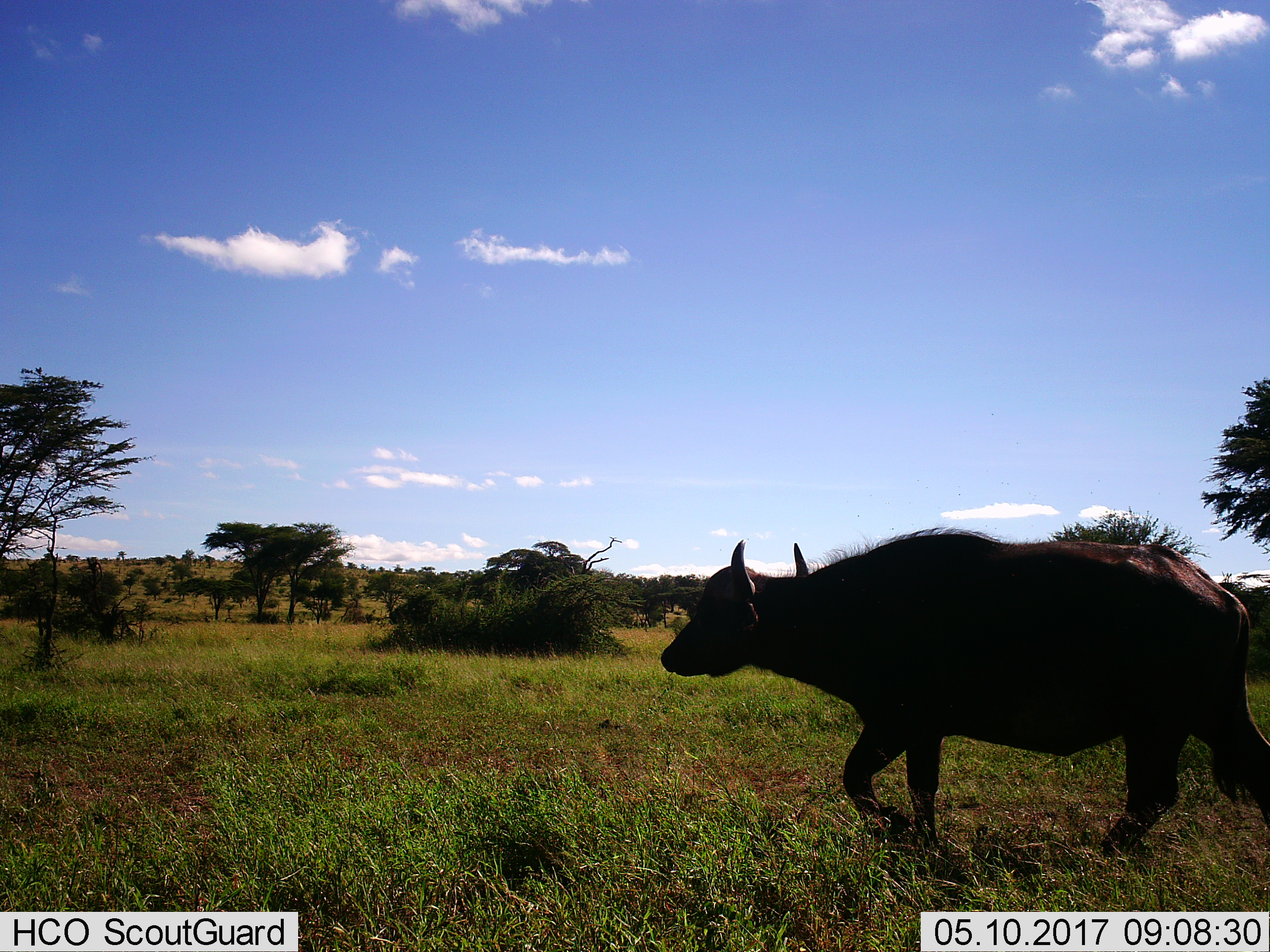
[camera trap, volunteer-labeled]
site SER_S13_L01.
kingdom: Animalia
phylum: Chordata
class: Mammalia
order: Artiodactyla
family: Bovidae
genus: Syncerus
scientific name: Syncerus caffer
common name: african buffalo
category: buffalo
Buffalo (african buffalo) (Syncerus caffer), count 1. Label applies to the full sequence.